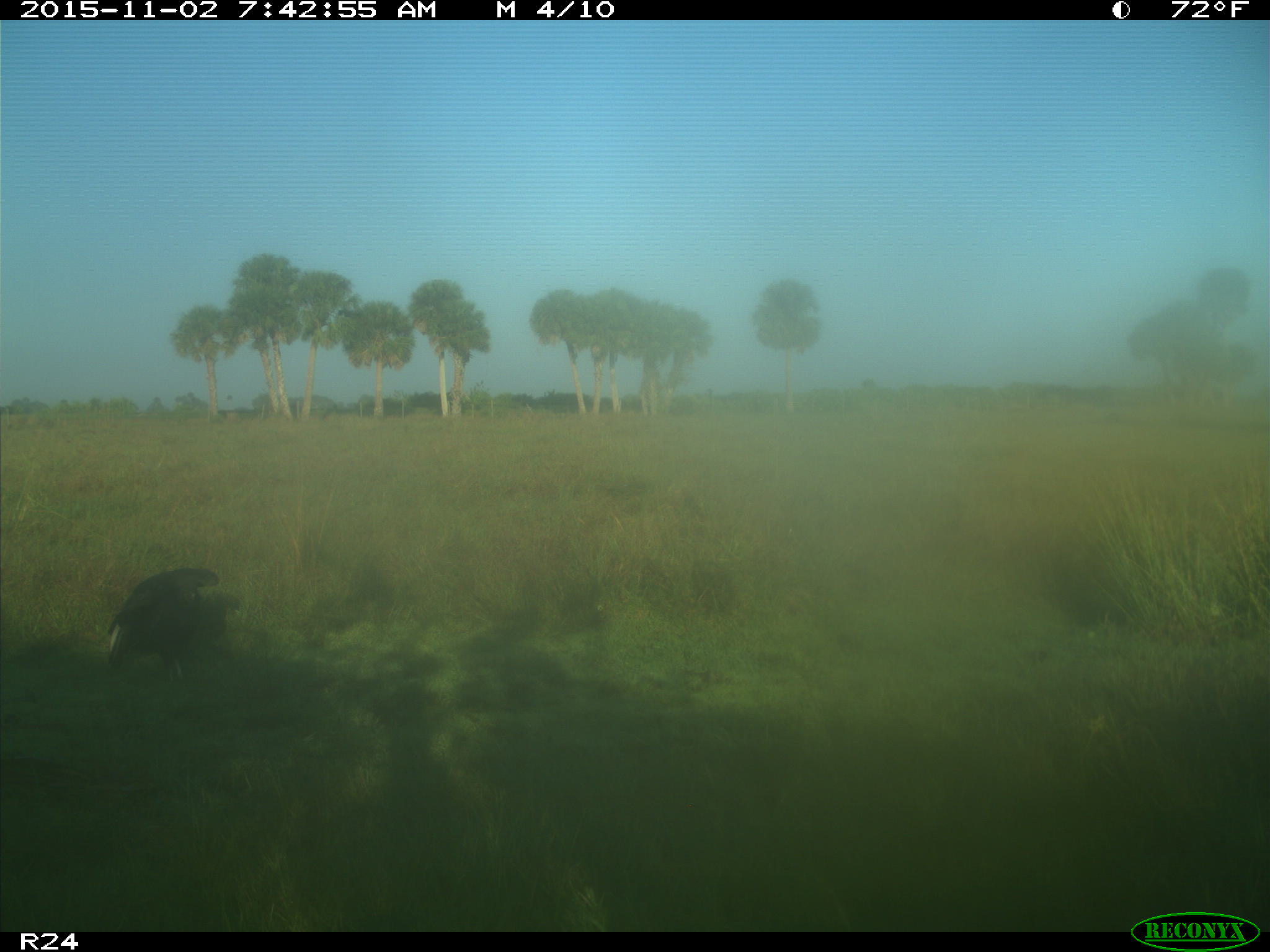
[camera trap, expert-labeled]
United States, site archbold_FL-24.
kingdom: Animalia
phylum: Chordata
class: Aves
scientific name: Aves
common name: birds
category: unidentified bird